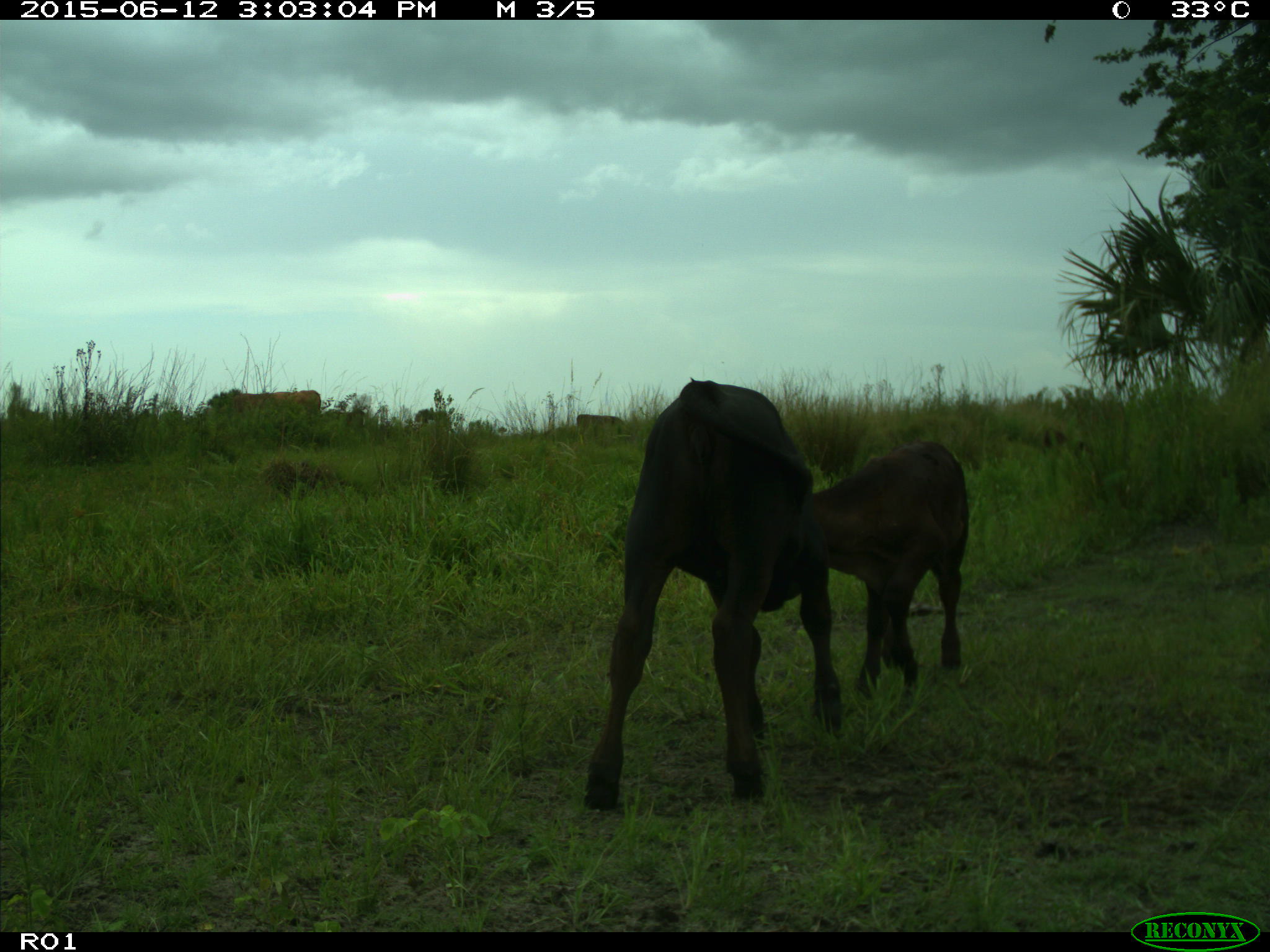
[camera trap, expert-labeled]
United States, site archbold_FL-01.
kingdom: Animalia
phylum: Chordata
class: Mammalia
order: Artiodactyla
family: Bovidae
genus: Bos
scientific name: Bos taurus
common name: domestic cow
Bos taurus (domestic cow).